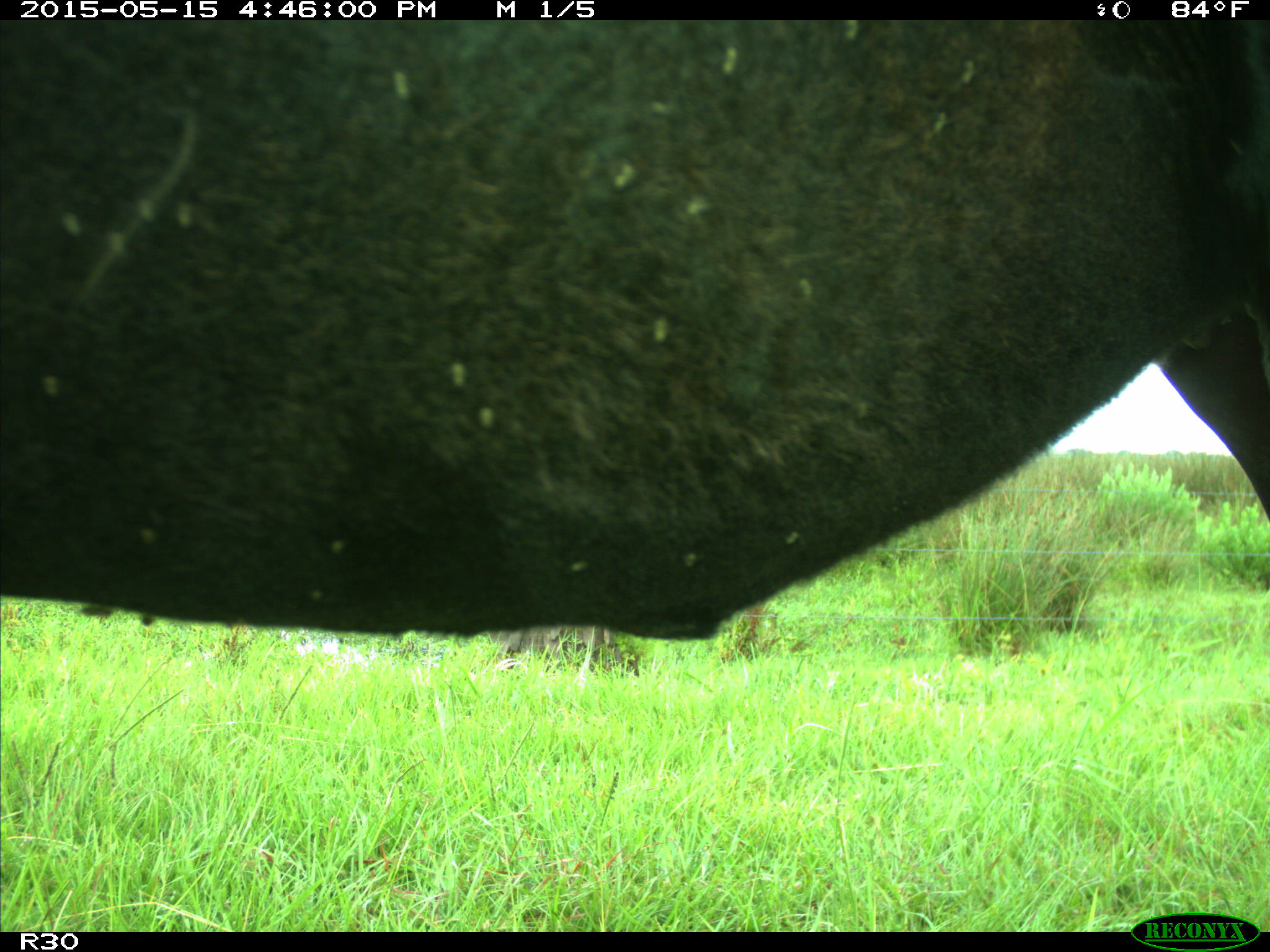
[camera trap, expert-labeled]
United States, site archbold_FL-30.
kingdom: Animalia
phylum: Chordata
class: Mammalia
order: Artiodactyla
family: Bovidae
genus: Bos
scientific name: Bos taurus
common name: domestic cow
Bos taurus (domestic cow).